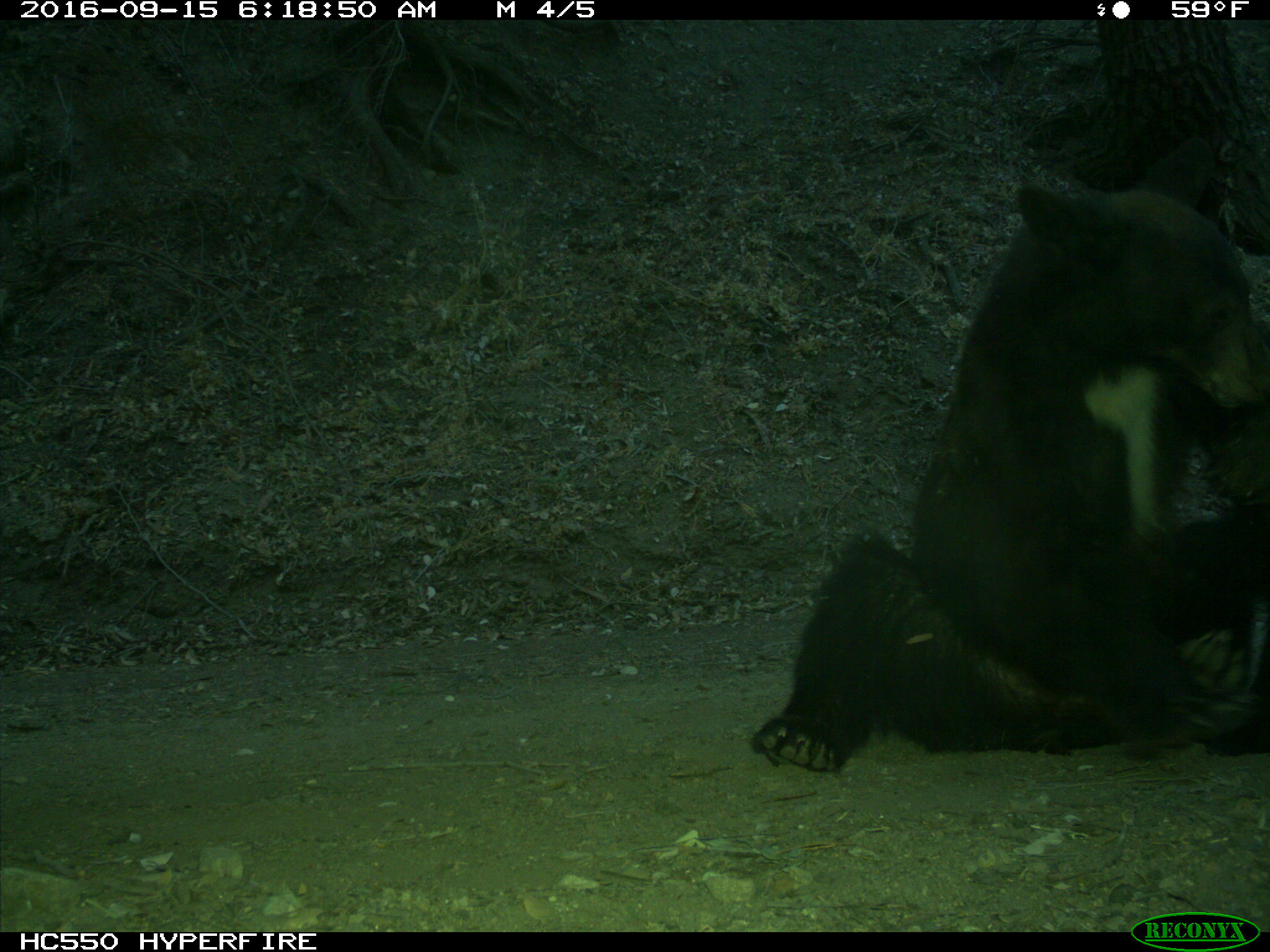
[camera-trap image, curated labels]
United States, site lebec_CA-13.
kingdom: Animalia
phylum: Chordata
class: Mammalia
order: Carnivora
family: Ursidae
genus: Ursus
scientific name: Ursus americanus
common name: american black bear